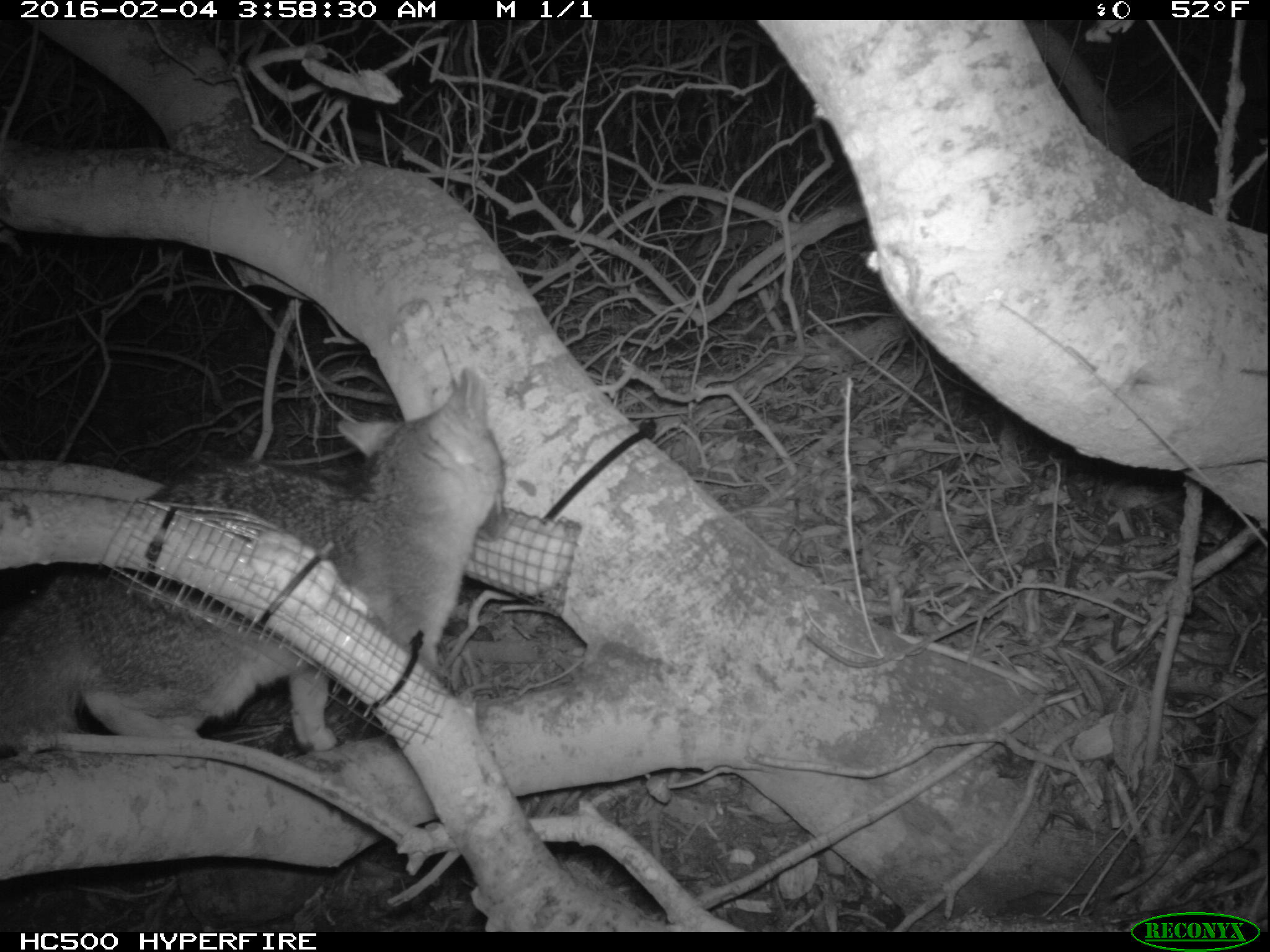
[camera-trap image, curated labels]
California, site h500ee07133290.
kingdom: Animalia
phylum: Chordata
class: Mammalia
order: Carnivora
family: Canidae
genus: Urocyon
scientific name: Urocyon littoralis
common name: island fox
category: fox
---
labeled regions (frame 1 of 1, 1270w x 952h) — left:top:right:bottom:
fox: 0:368:508:755